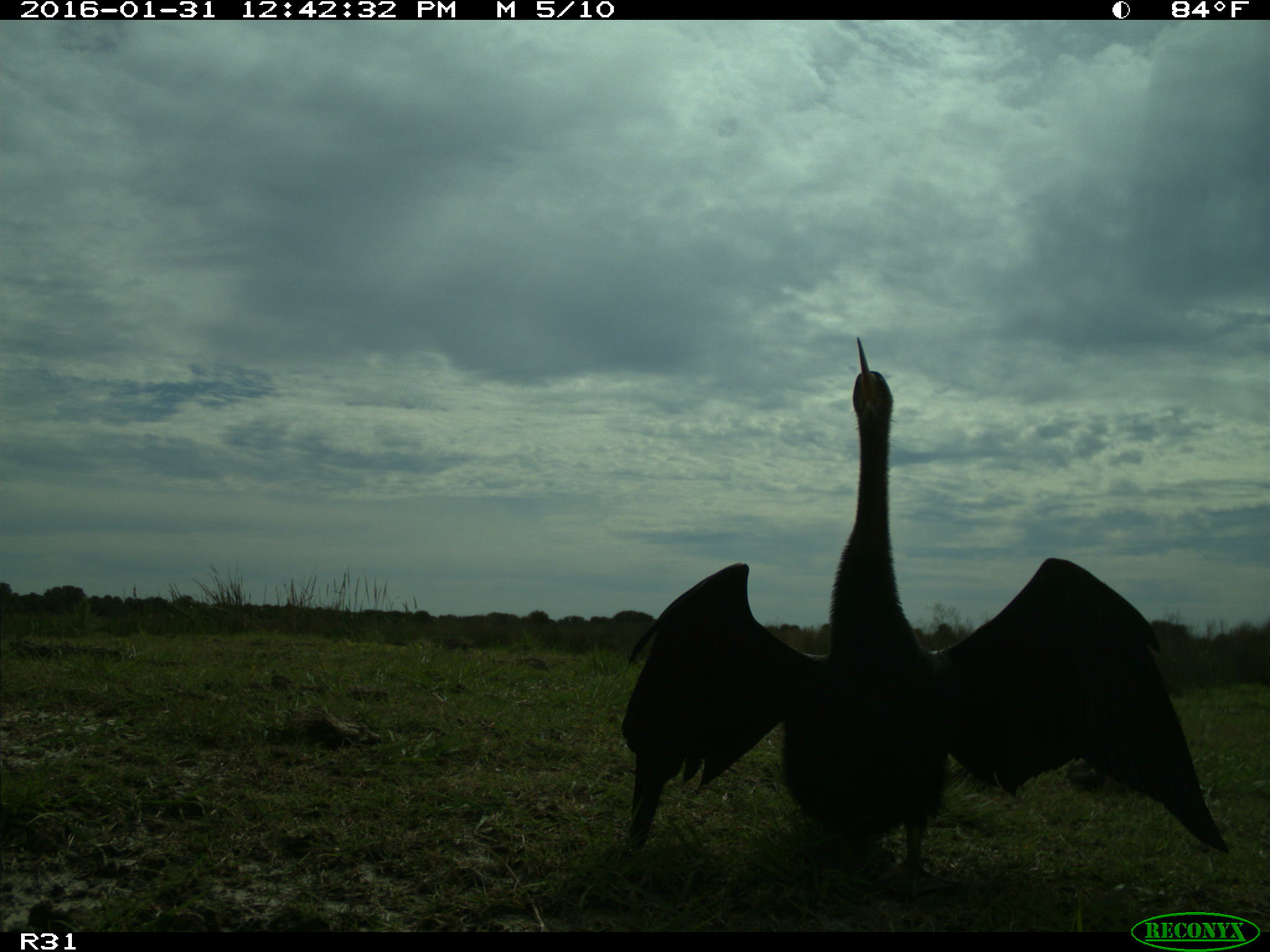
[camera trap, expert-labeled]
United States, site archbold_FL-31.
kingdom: Animalia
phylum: Chordata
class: Aves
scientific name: Aves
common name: birds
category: unidentified bird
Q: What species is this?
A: Unidentified bird (birds) (Aves).